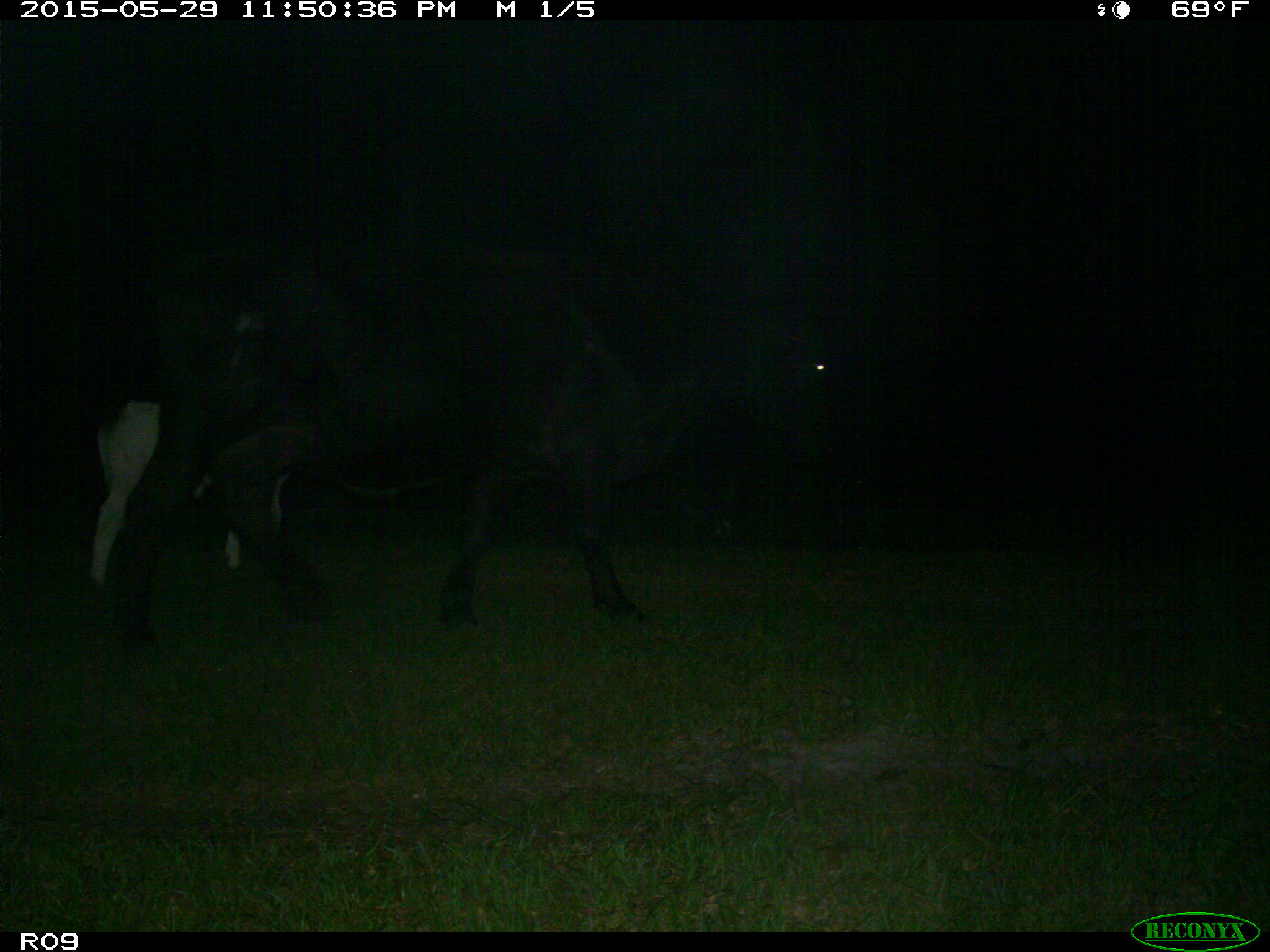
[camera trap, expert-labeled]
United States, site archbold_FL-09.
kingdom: Animalia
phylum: Chordata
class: Mammalia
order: Artiodactyla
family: Bovidae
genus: Bos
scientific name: Bos taurus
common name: domestic cow